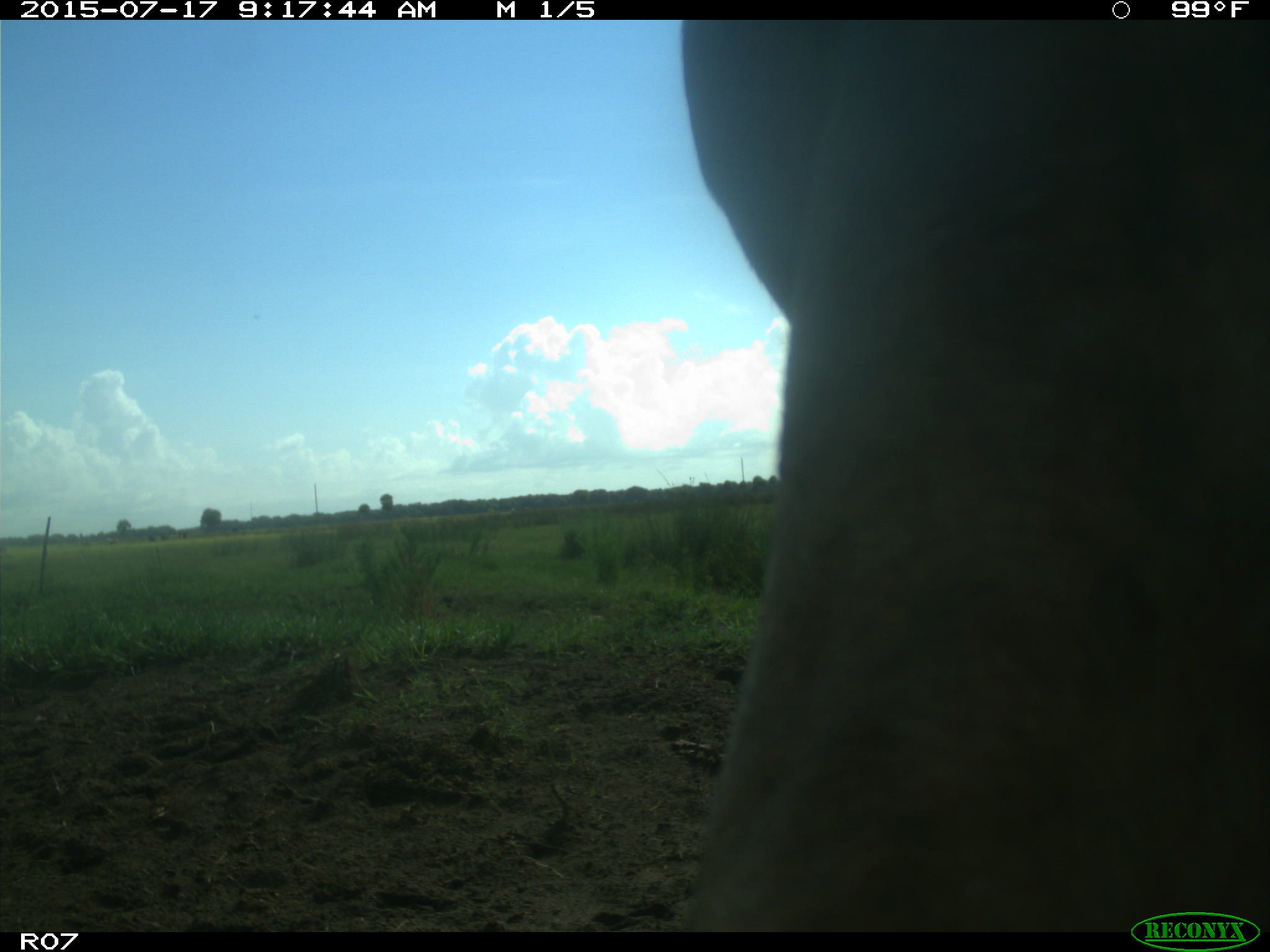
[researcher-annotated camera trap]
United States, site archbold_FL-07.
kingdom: Animalia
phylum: Chordata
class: Mammalia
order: Artiodactyla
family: Bovidae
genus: Bos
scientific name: Bos taurus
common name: domestic cow